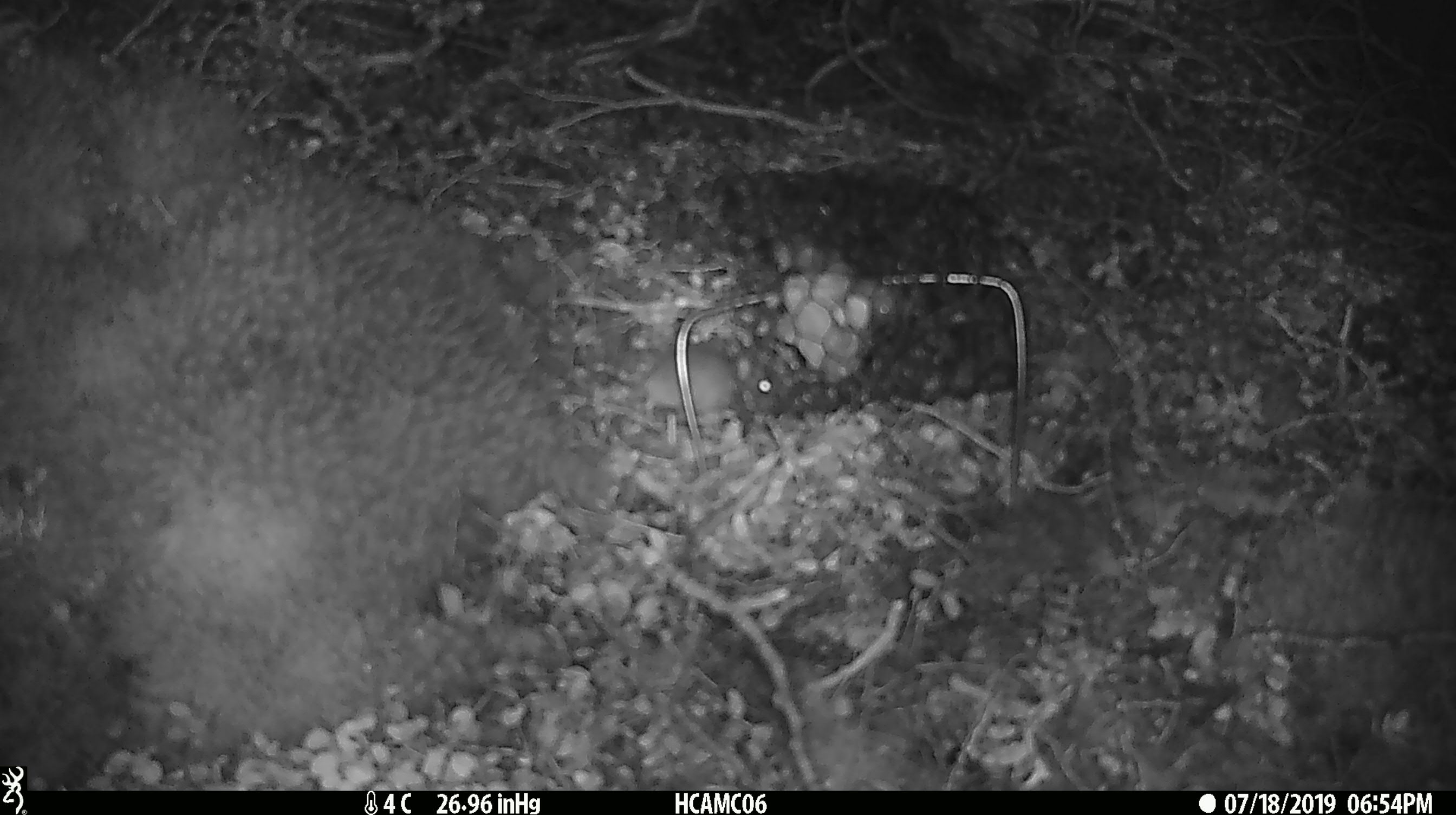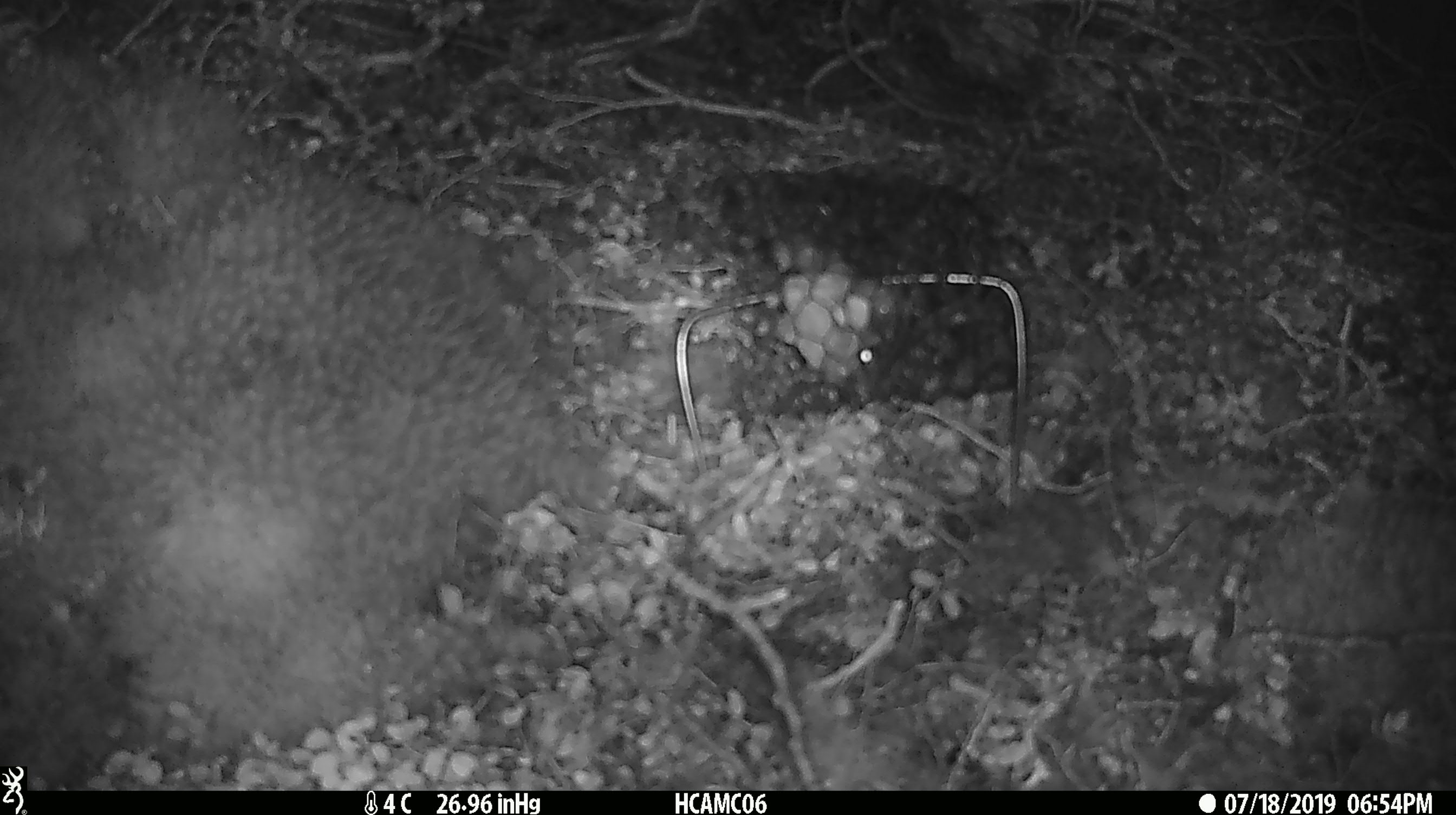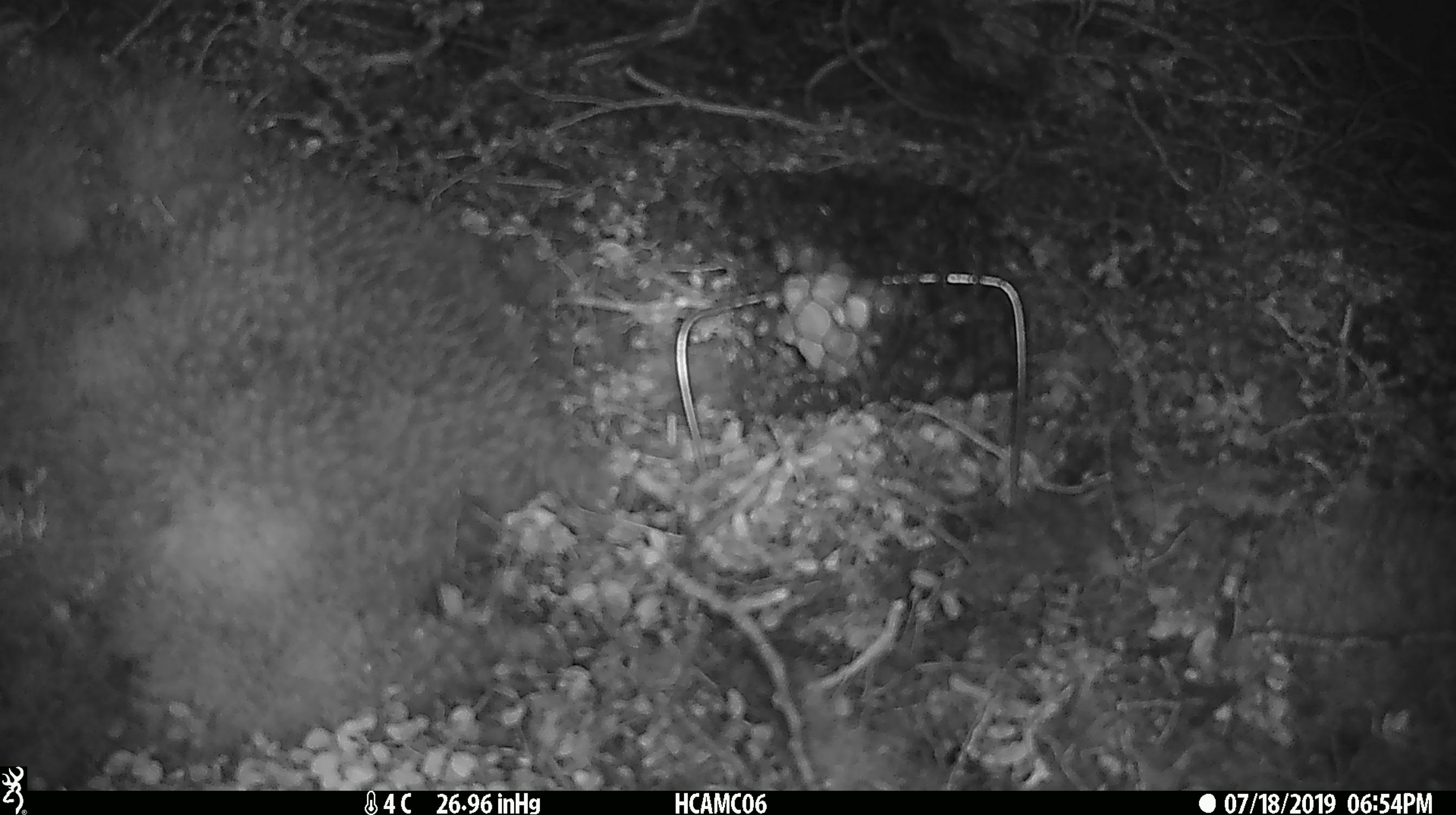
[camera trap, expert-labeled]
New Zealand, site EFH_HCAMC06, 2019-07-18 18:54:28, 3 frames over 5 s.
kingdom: Animalia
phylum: Chordata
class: Mammalia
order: Rodentia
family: Muridae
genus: Mus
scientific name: Mus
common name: mouse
Mouse (Mus).